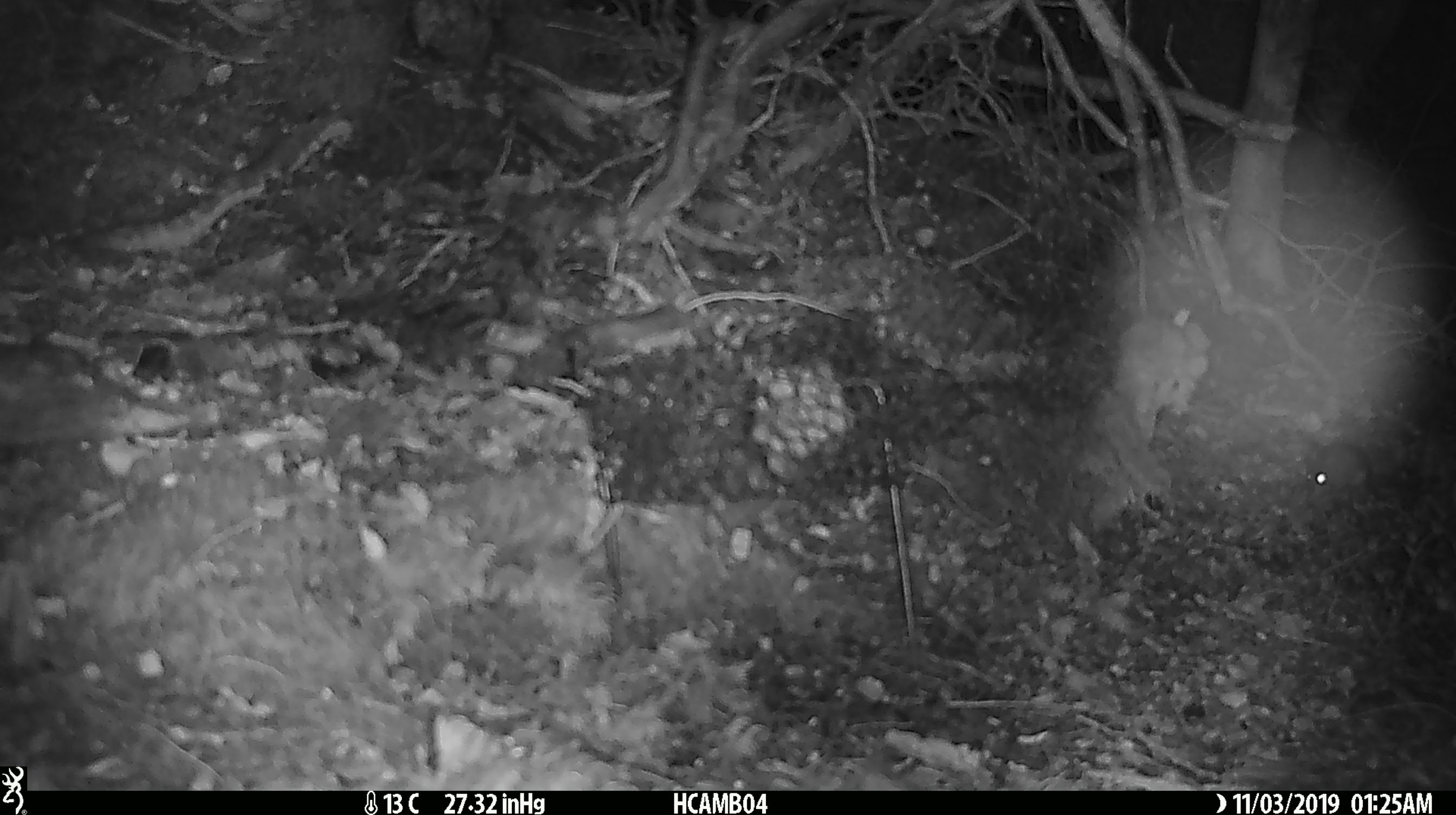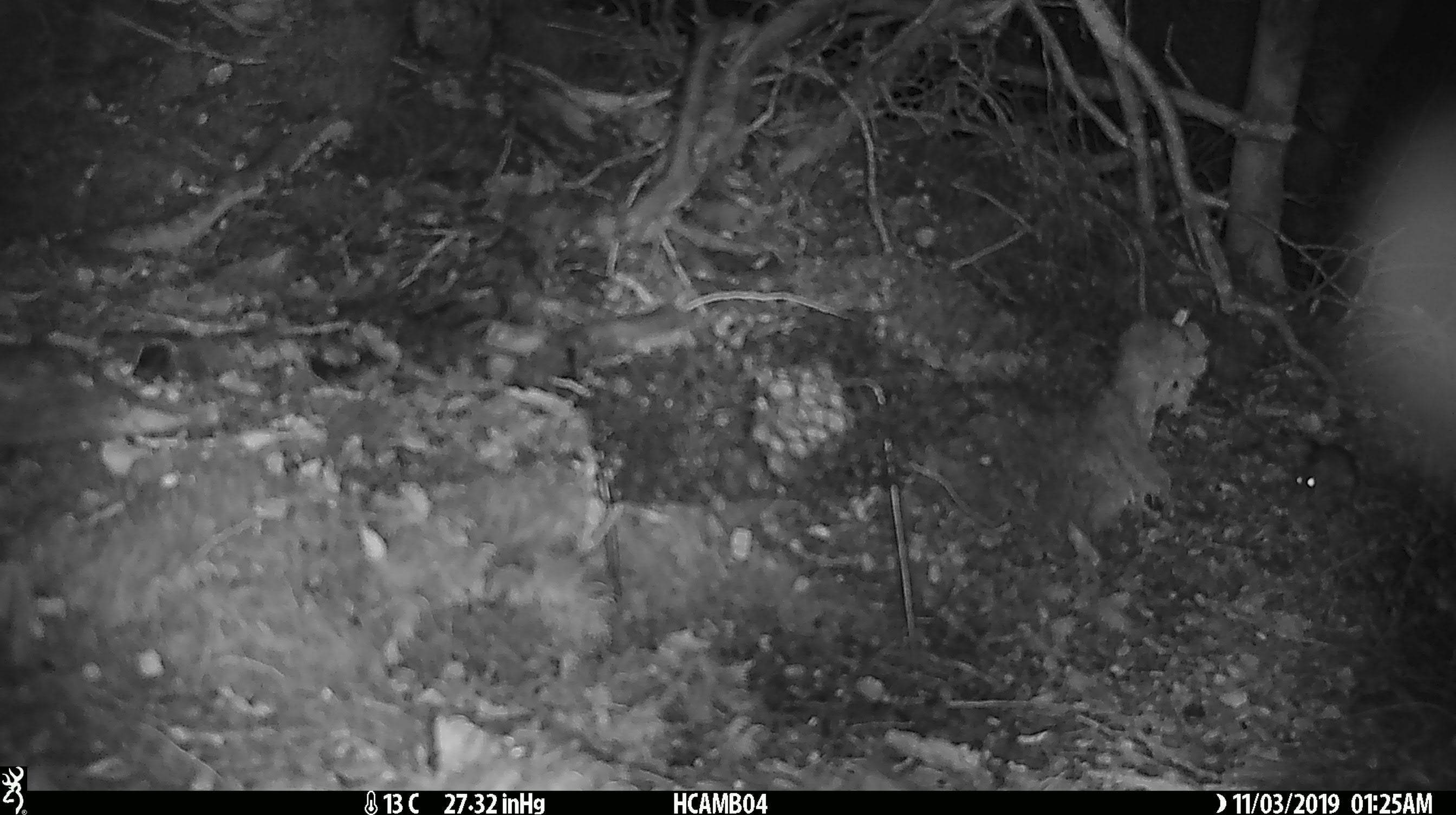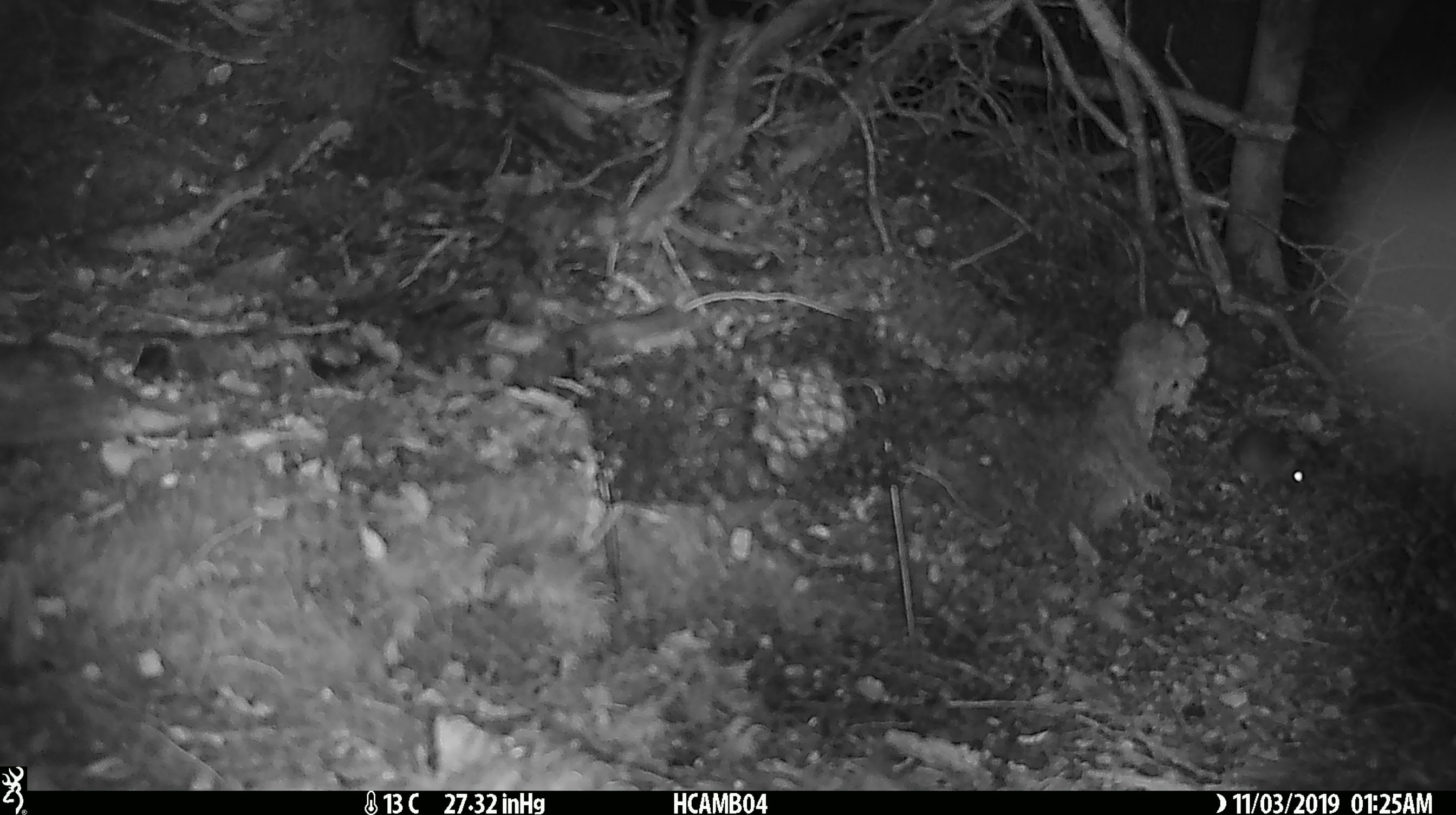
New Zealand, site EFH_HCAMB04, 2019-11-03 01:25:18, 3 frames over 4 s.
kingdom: Animalia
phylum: Chordata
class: Mammalia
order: Rodentia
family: Muridae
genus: Mus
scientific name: Mus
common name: mouse